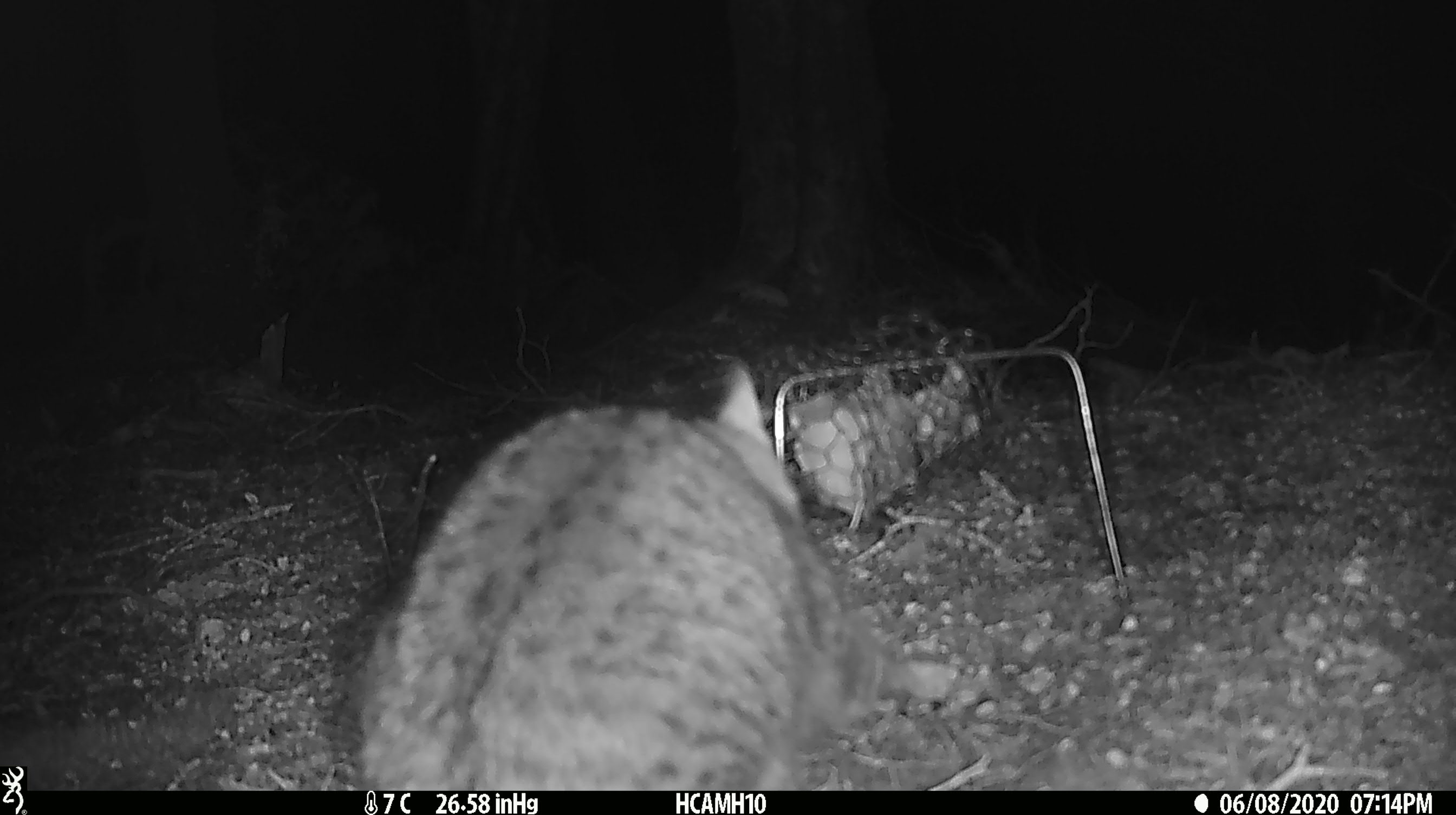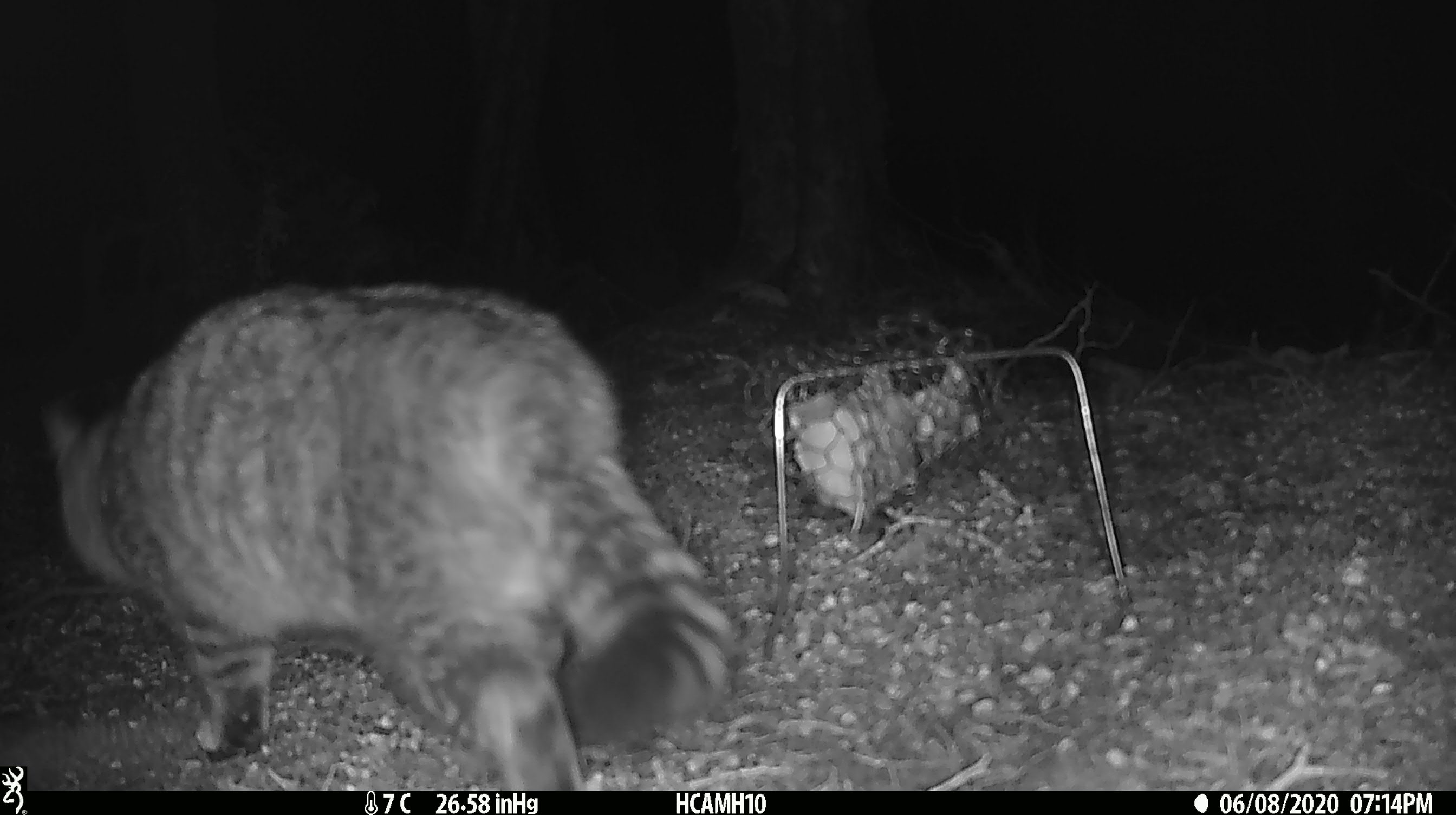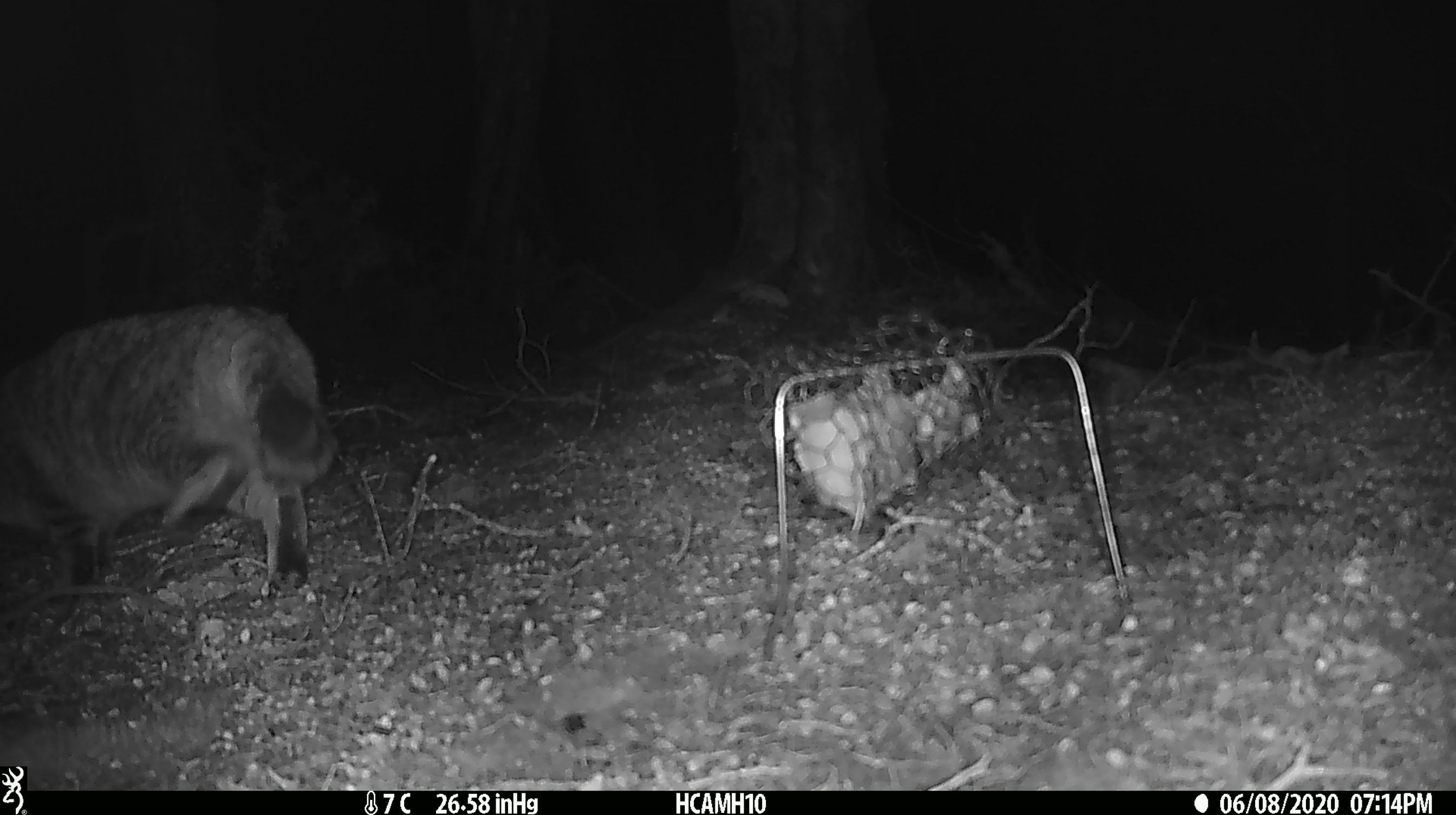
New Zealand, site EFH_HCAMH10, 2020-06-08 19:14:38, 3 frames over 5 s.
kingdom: Animalia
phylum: Chordata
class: Mammalia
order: Carnivora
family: Felidae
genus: Felis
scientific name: Felis catus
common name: domestic cat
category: cat